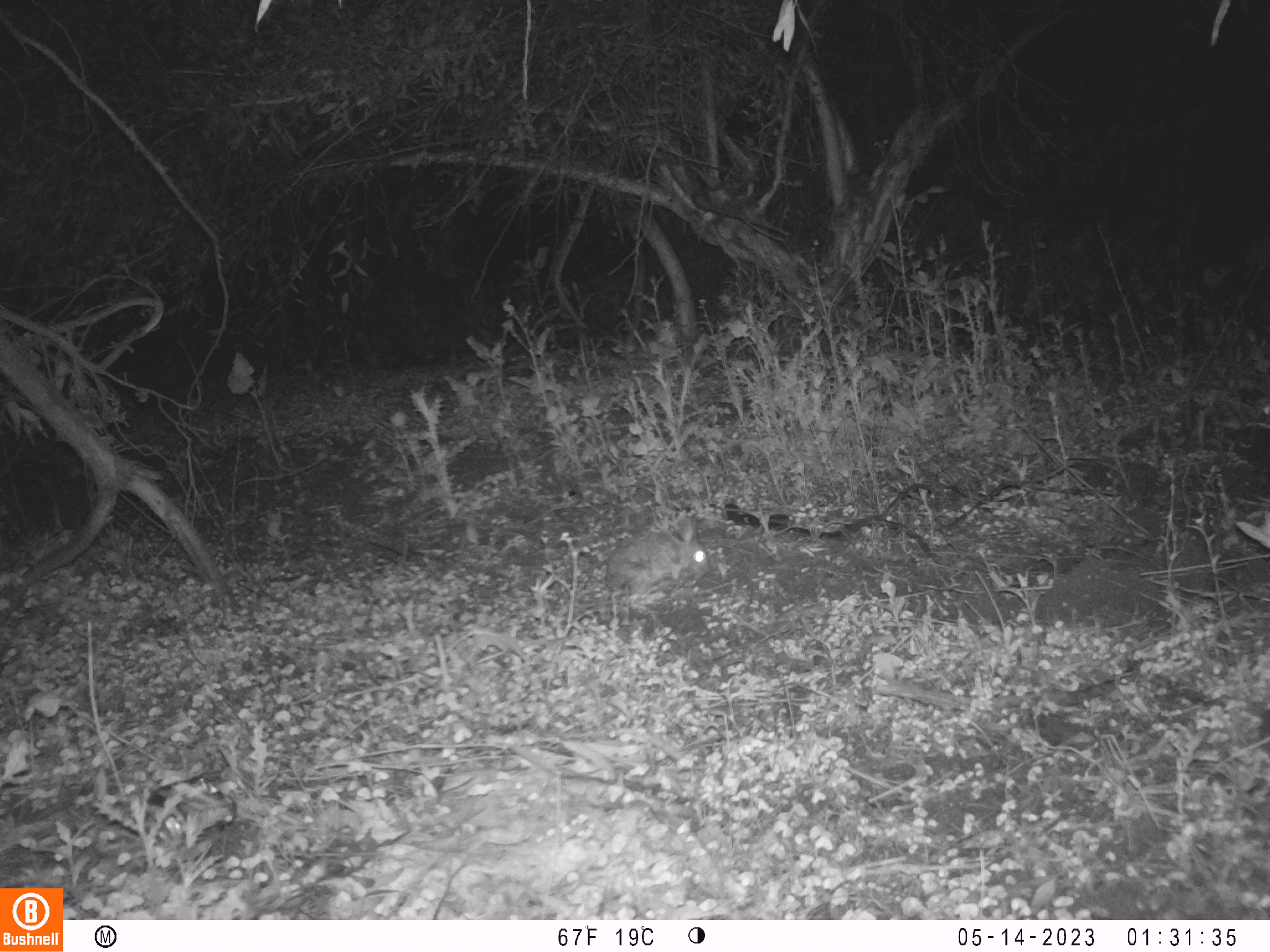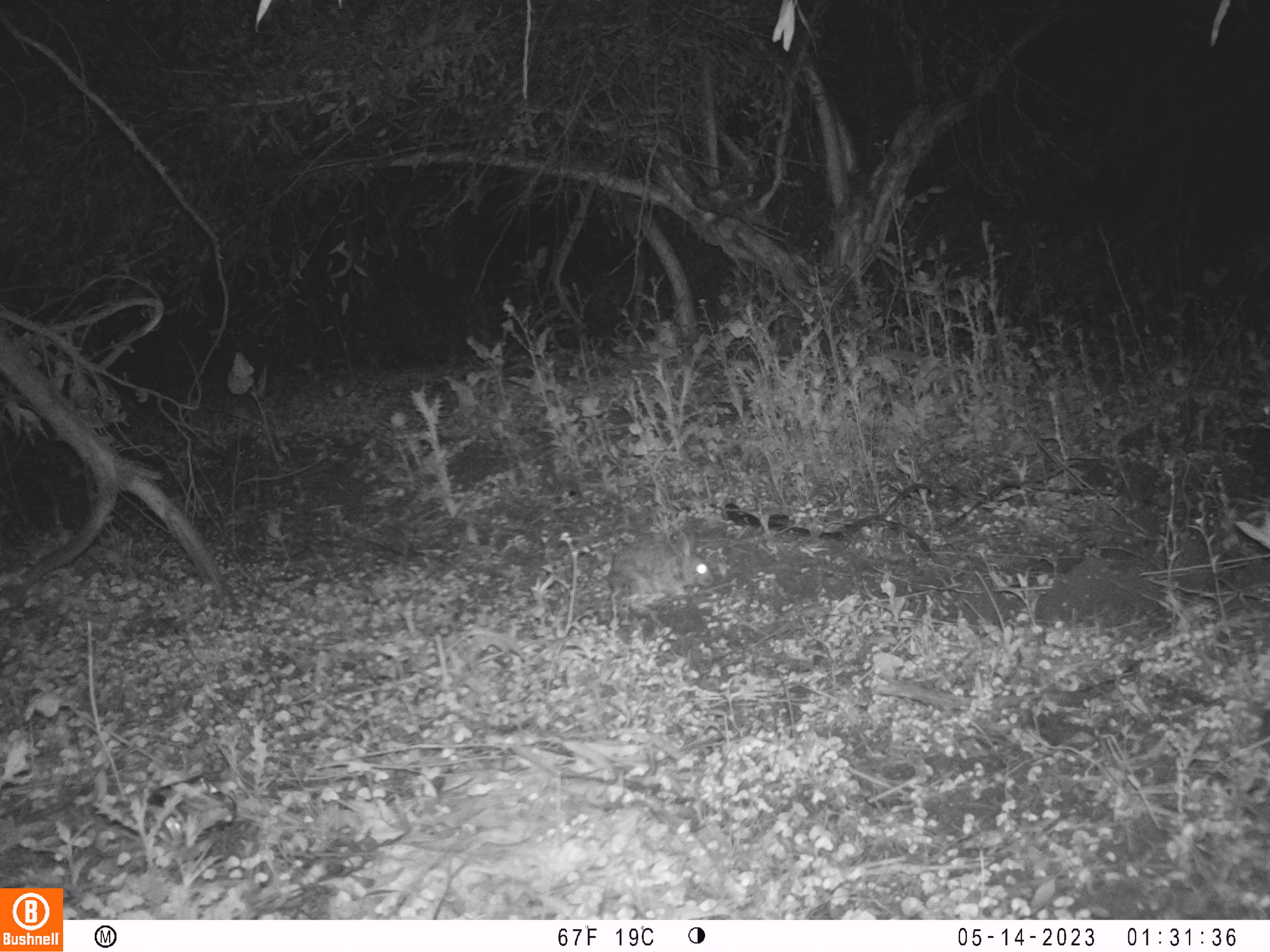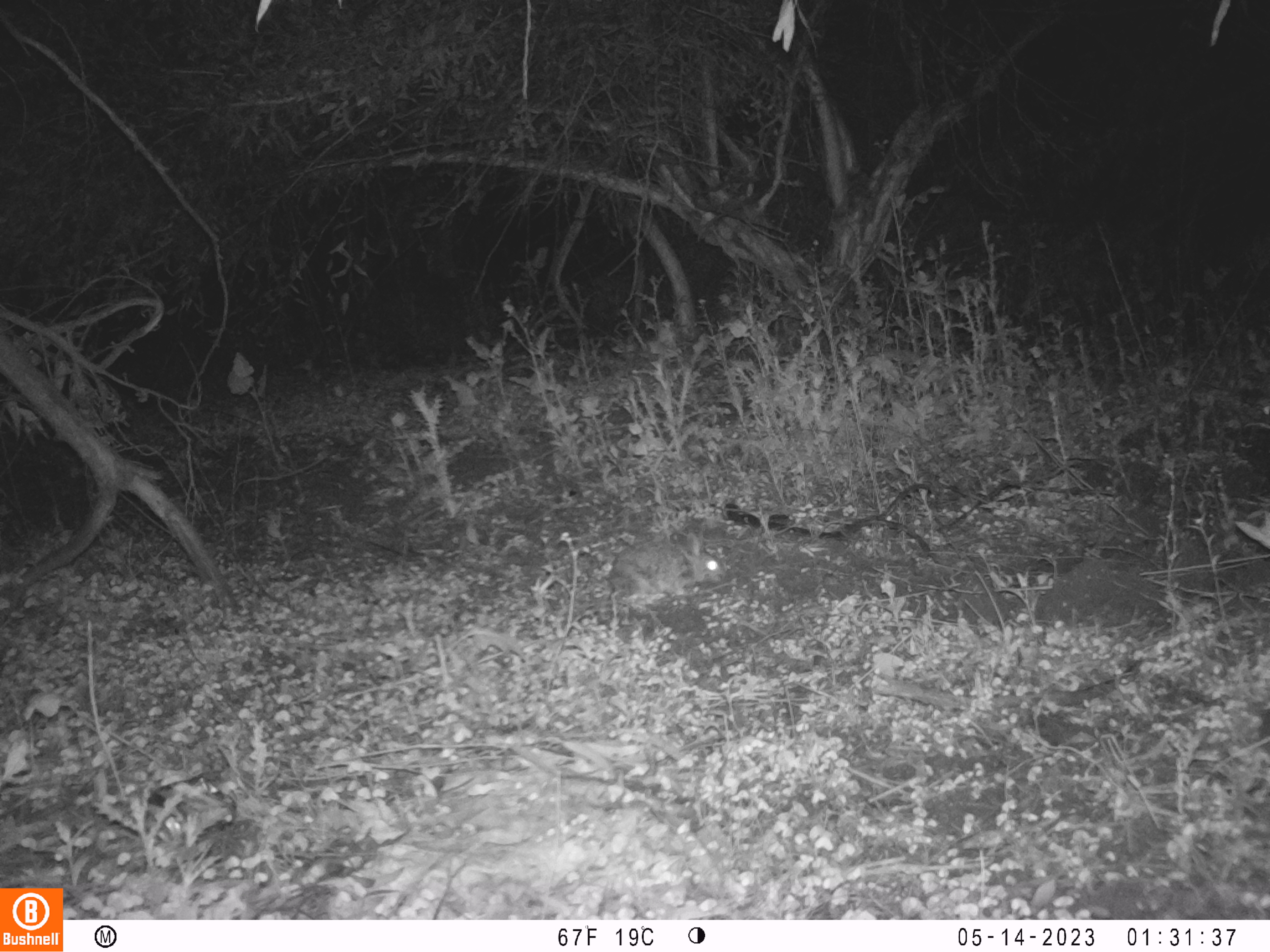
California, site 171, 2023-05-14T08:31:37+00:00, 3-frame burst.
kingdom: Animalia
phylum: Chordata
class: Mammalia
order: Lagomorpha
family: Leporidae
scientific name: Leporidae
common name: rabbit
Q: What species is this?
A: Rabbit (Leporidae).